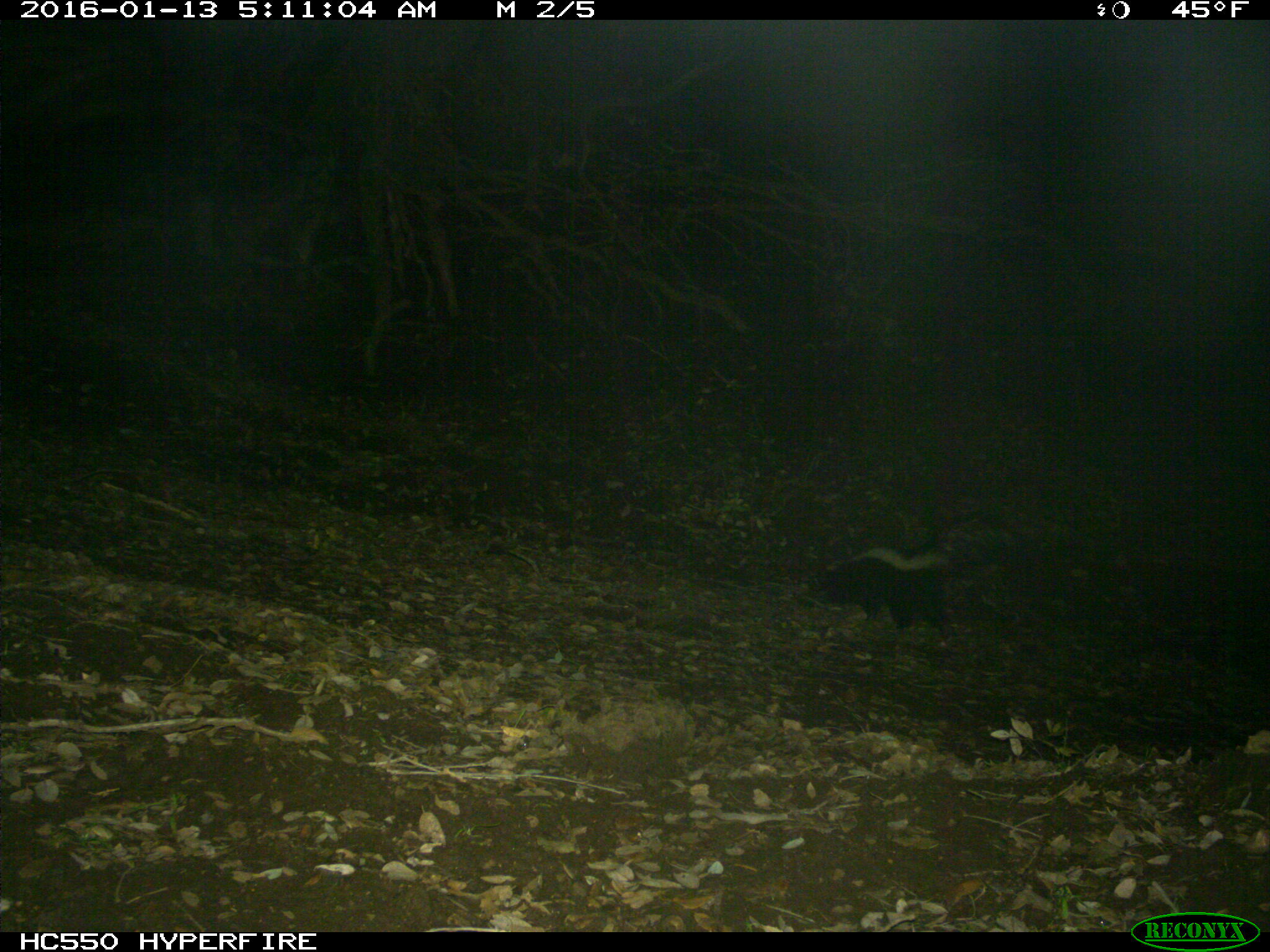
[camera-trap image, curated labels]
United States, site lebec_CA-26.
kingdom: Animalia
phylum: Chordata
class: Mammalia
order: Carnivora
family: Mephitidae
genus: Mephitis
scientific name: Mephitis mephitis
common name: striped skunk